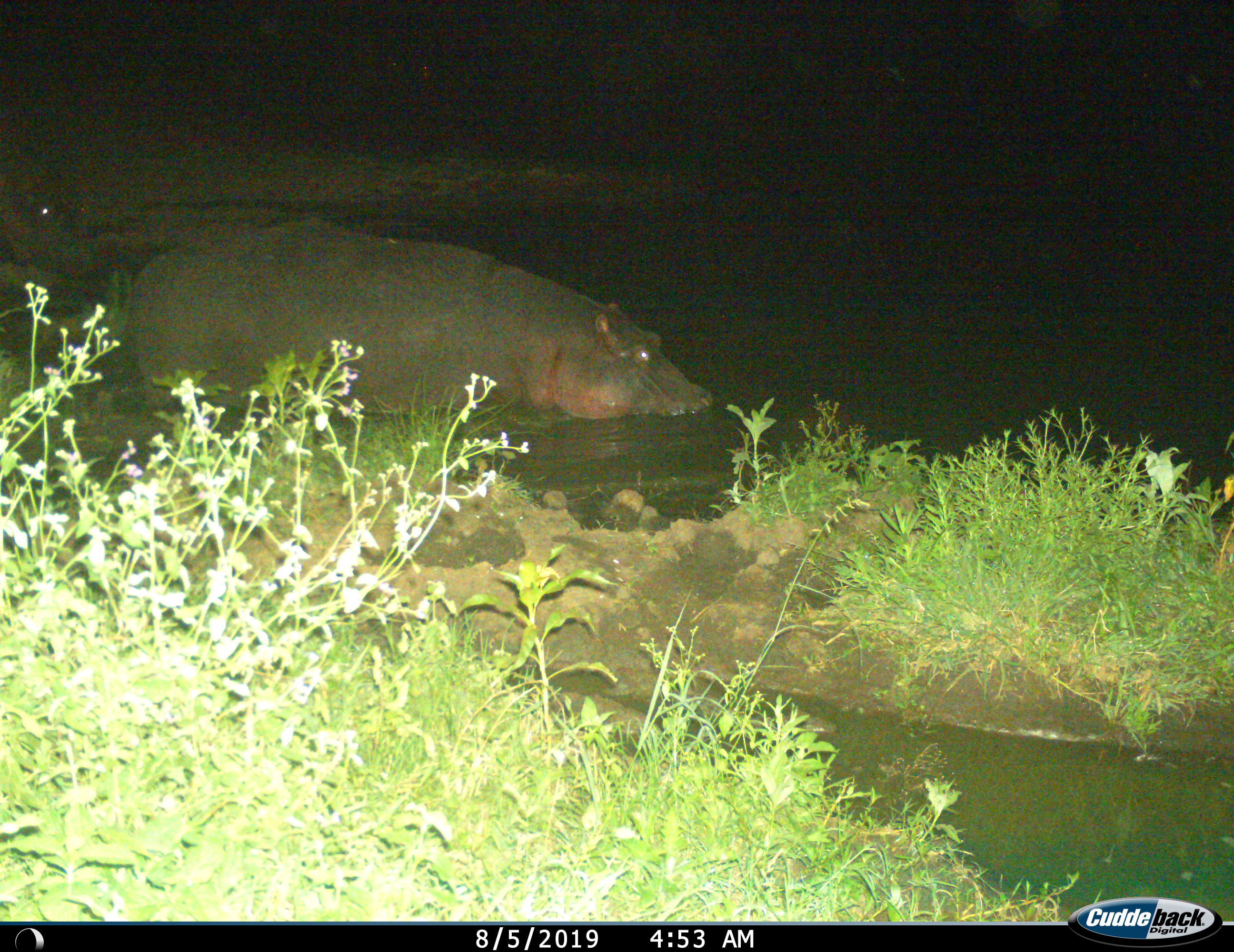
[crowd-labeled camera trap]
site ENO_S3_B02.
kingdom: Animalia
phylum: Chordata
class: Mammalia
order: Artiodactyla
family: Hippopotamidae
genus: Hippopotamus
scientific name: Hippopotamus amphibius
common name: hippopotamus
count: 1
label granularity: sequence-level